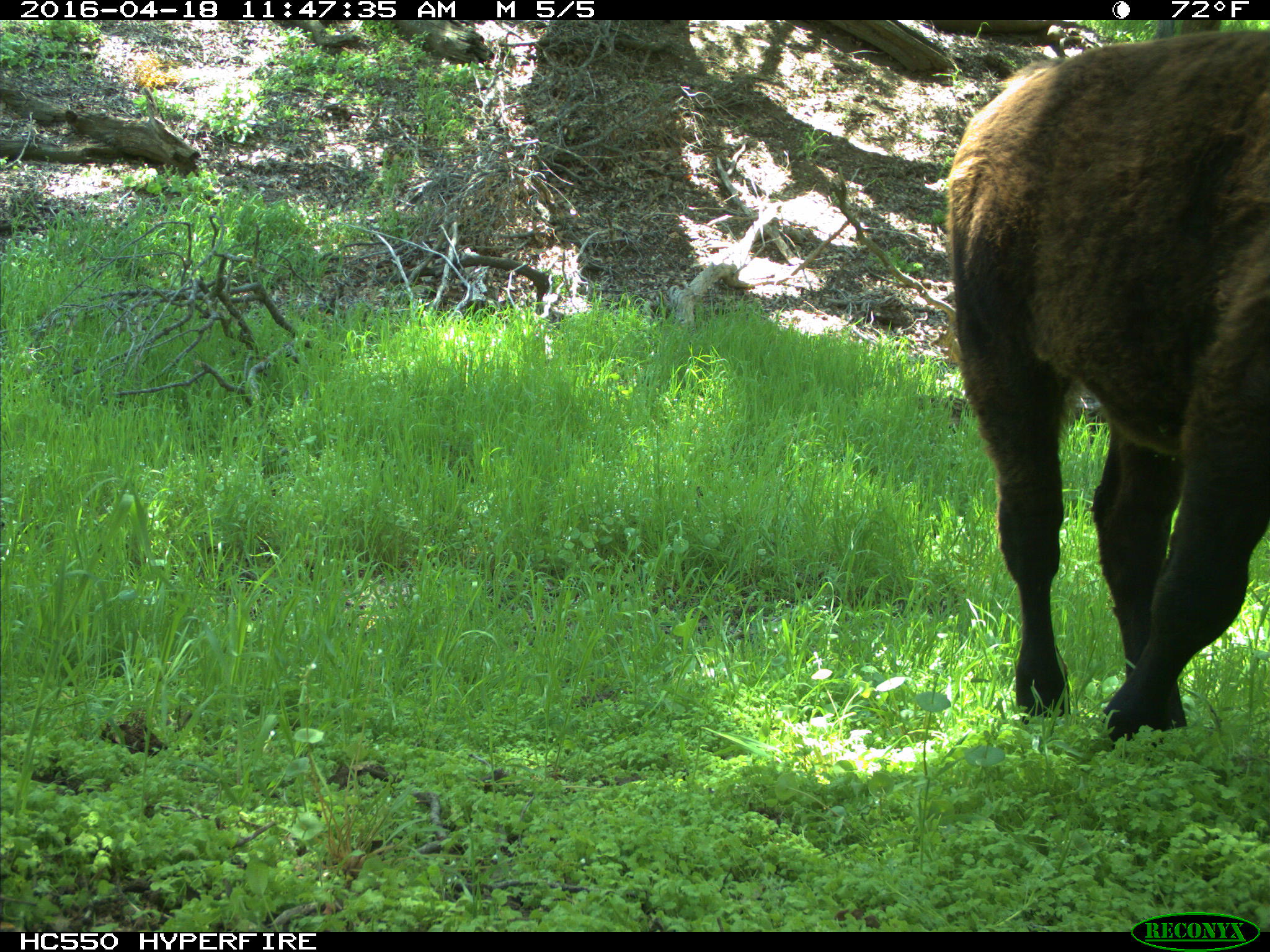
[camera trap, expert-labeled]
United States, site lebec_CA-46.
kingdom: Animalia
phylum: Chordata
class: Mammalia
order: Artiodactyla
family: Bovidae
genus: Bos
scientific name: Bos taurus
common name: domestic cow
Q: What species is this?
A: Bos taurus (domestic cow).